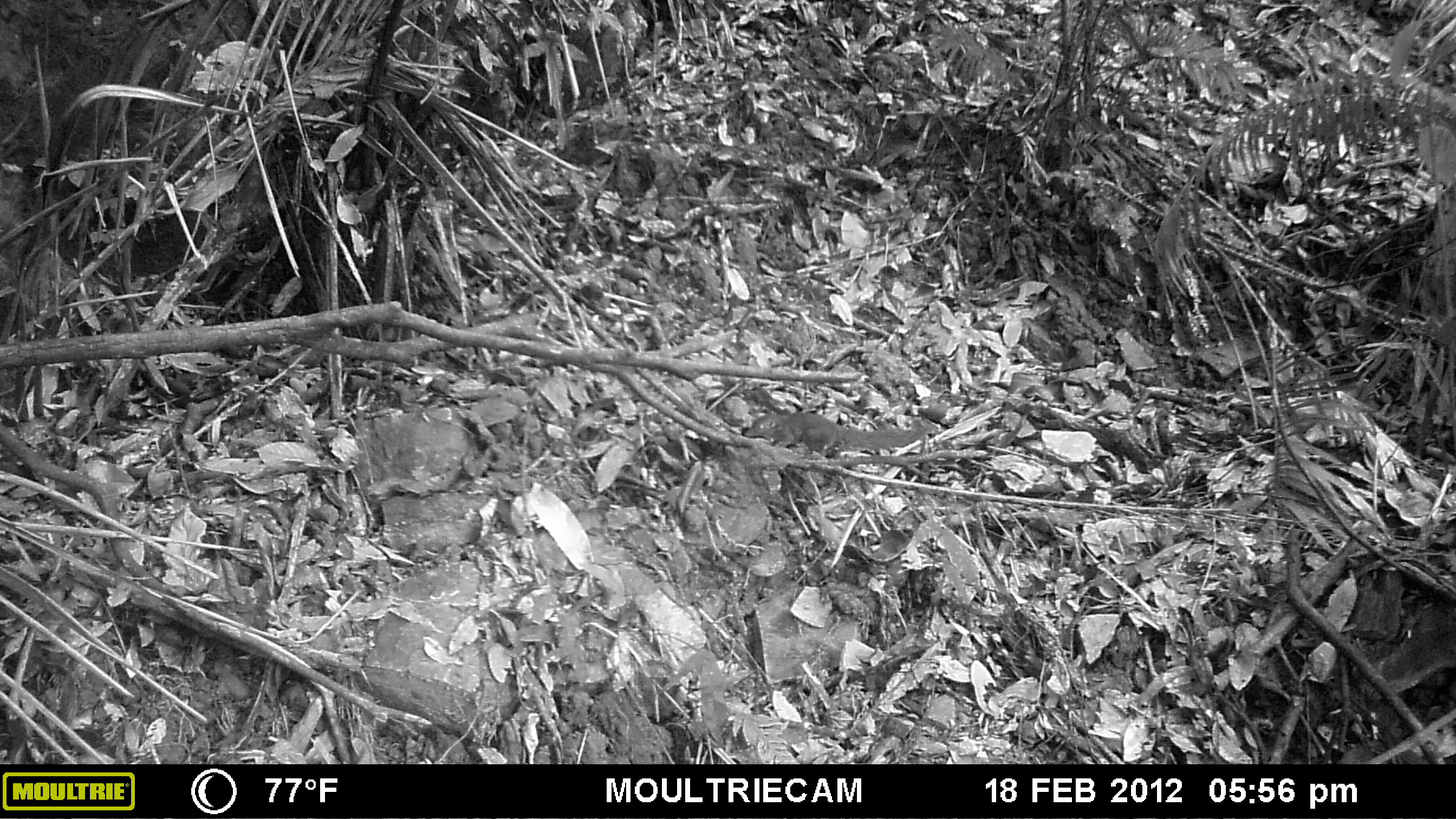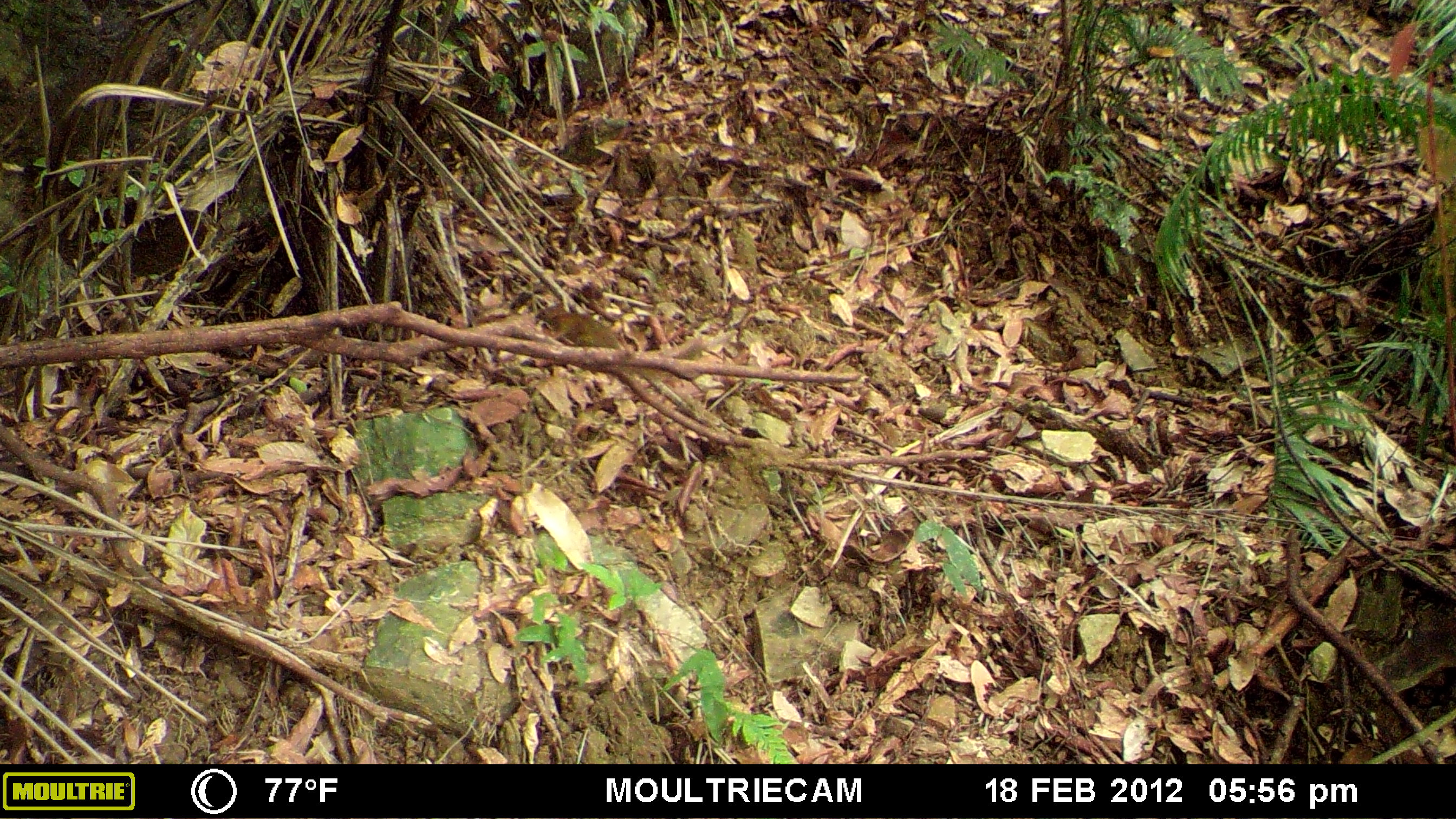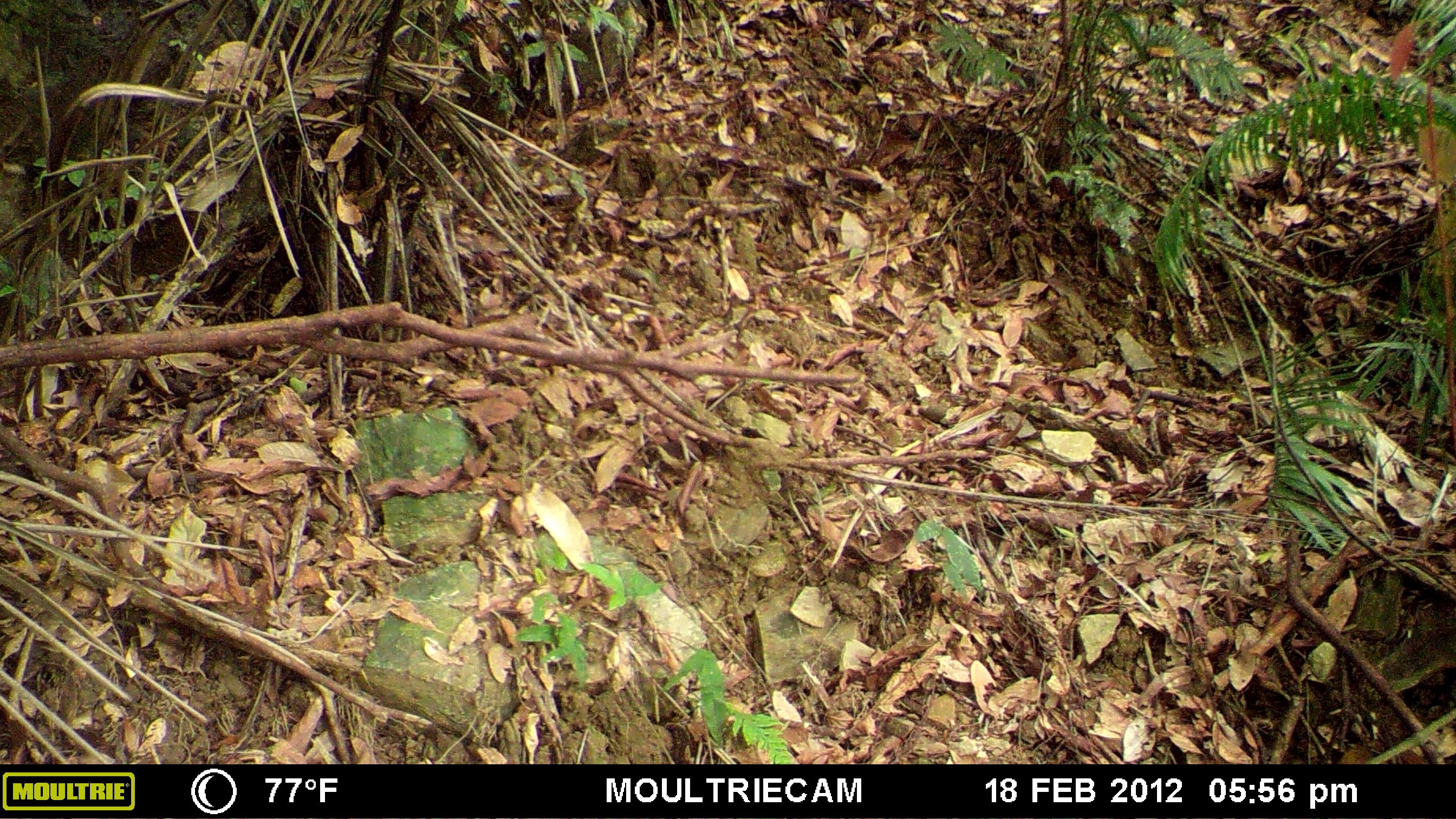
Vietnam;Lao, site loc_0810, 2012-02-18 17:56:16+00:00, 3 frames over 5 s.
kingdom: Animalia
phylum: Chordata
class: Mammalia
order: Scandentia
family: Tupaiidae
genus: Tupaia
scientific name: Tupaia belangeri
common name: northern treeshrew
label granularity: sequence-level